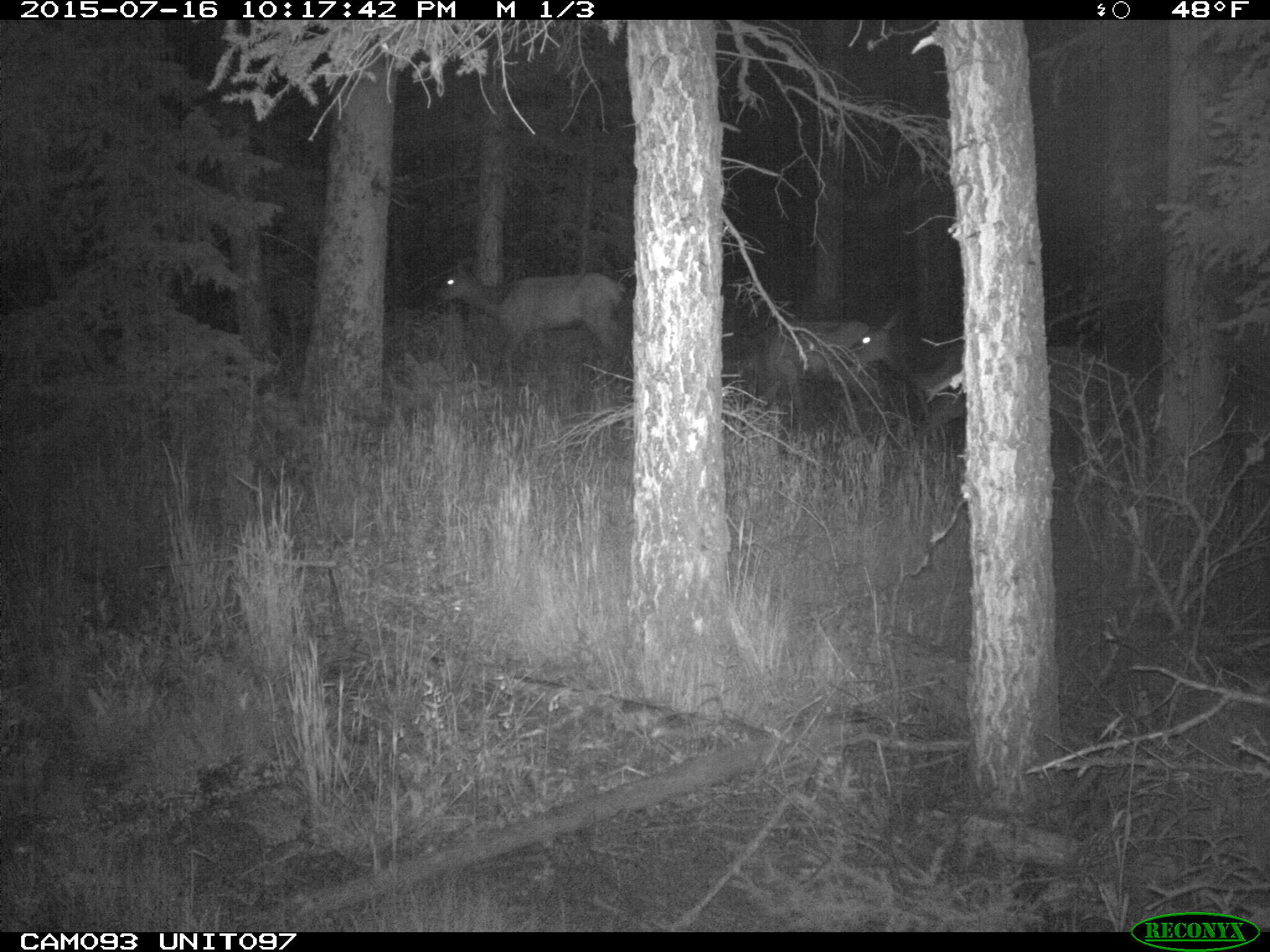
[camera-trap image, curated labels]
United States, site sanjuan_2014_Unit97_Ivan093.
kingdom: Animalia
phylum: Chordata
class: Mammalia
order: Artiodactyla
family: Cervidae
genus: Cervus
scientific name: Cervus elaphus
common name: red deer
Cervus elaphus (red deer).